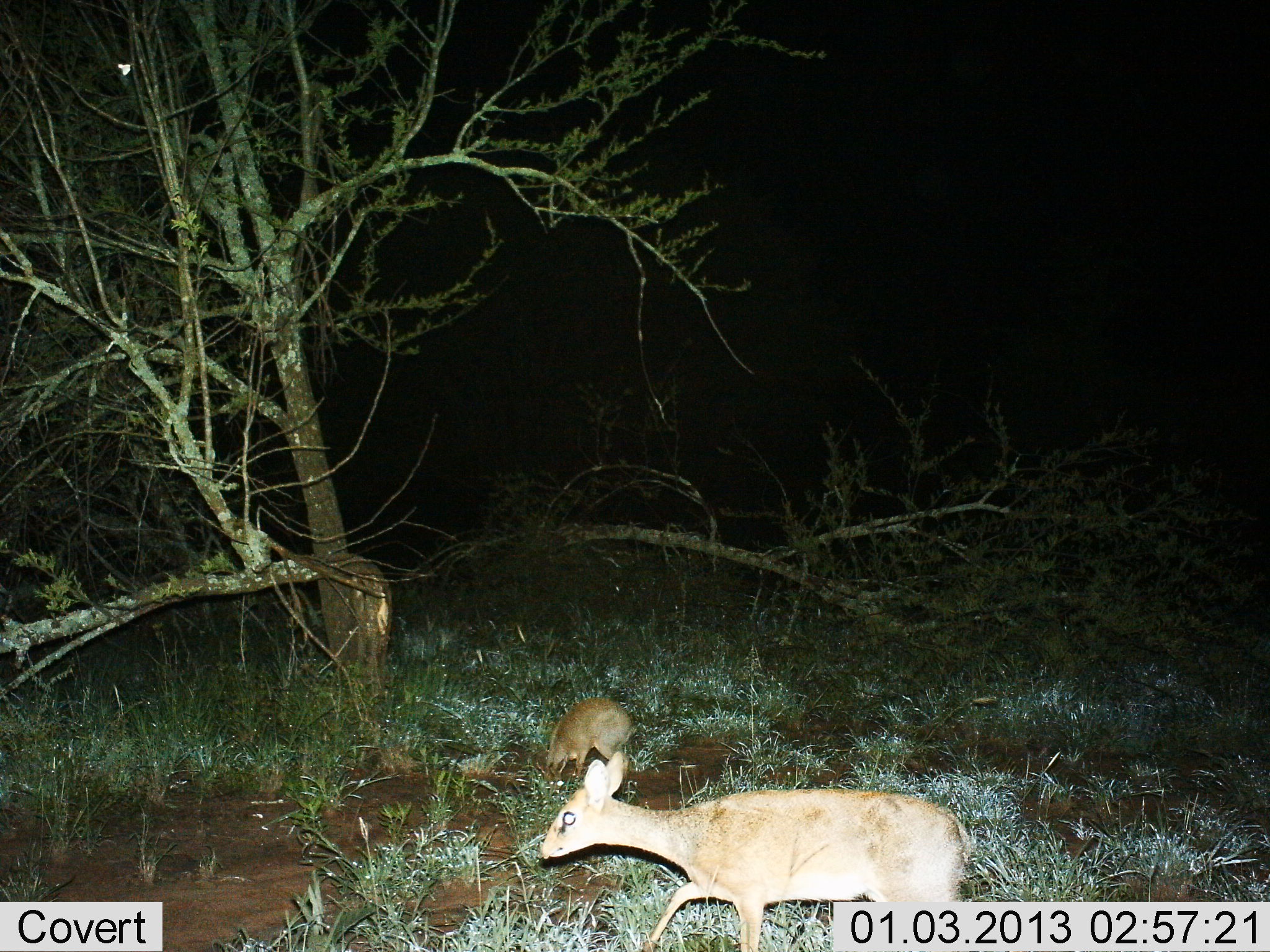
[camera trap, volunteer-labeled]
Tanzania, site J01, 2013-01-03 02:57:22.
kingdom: Animalia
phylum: Chordata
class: Mammalia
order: Artiodactyla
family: Bovidae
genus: Madoqua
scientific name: Madoqua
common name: dikdik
Dikdik (Madoqua), count 2. Behavior (volunteer vote fractions): standing 48%, resting 4%, moving 44%, interacting 0%. Young present (vote fraction): 20%. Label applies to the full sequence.